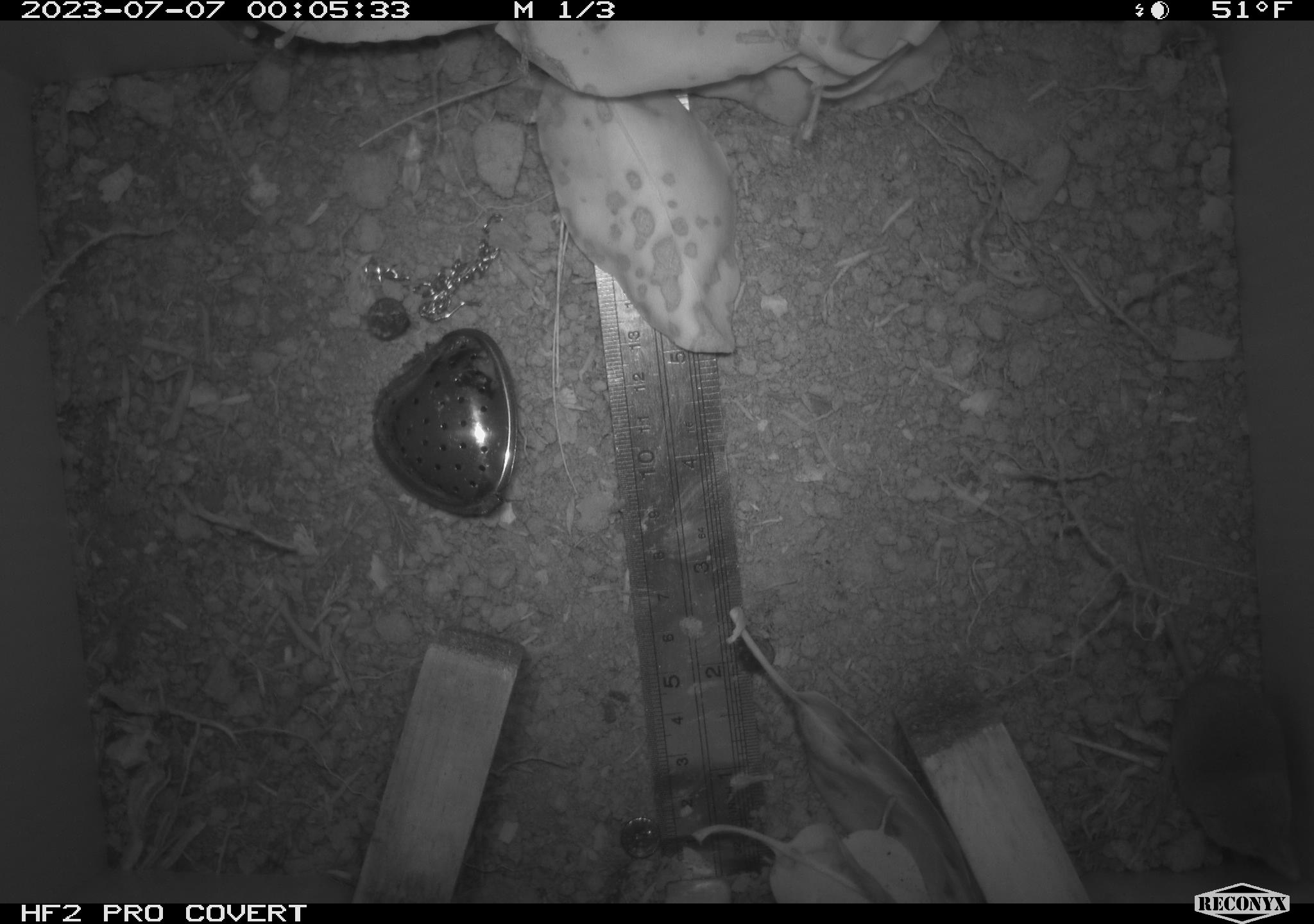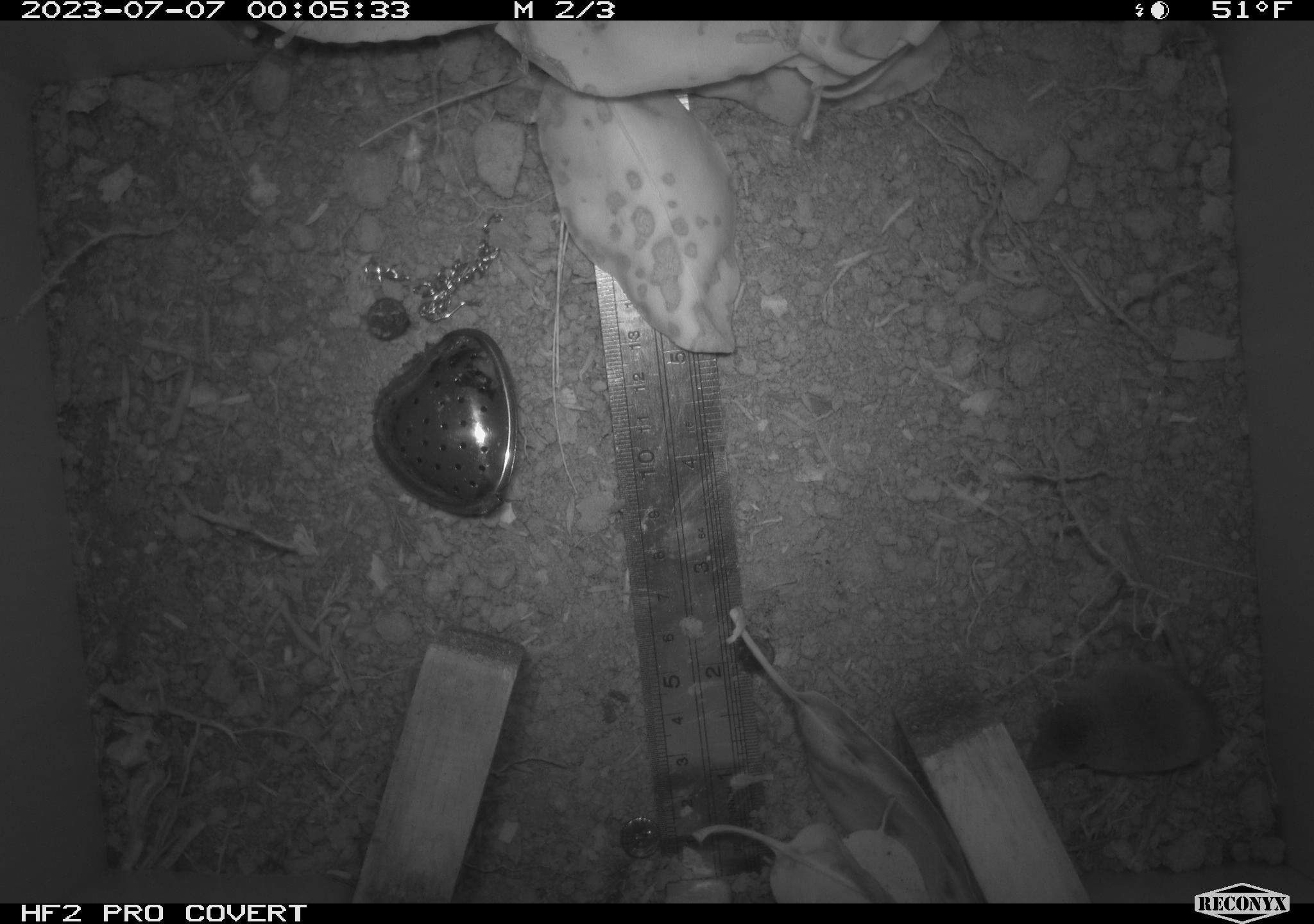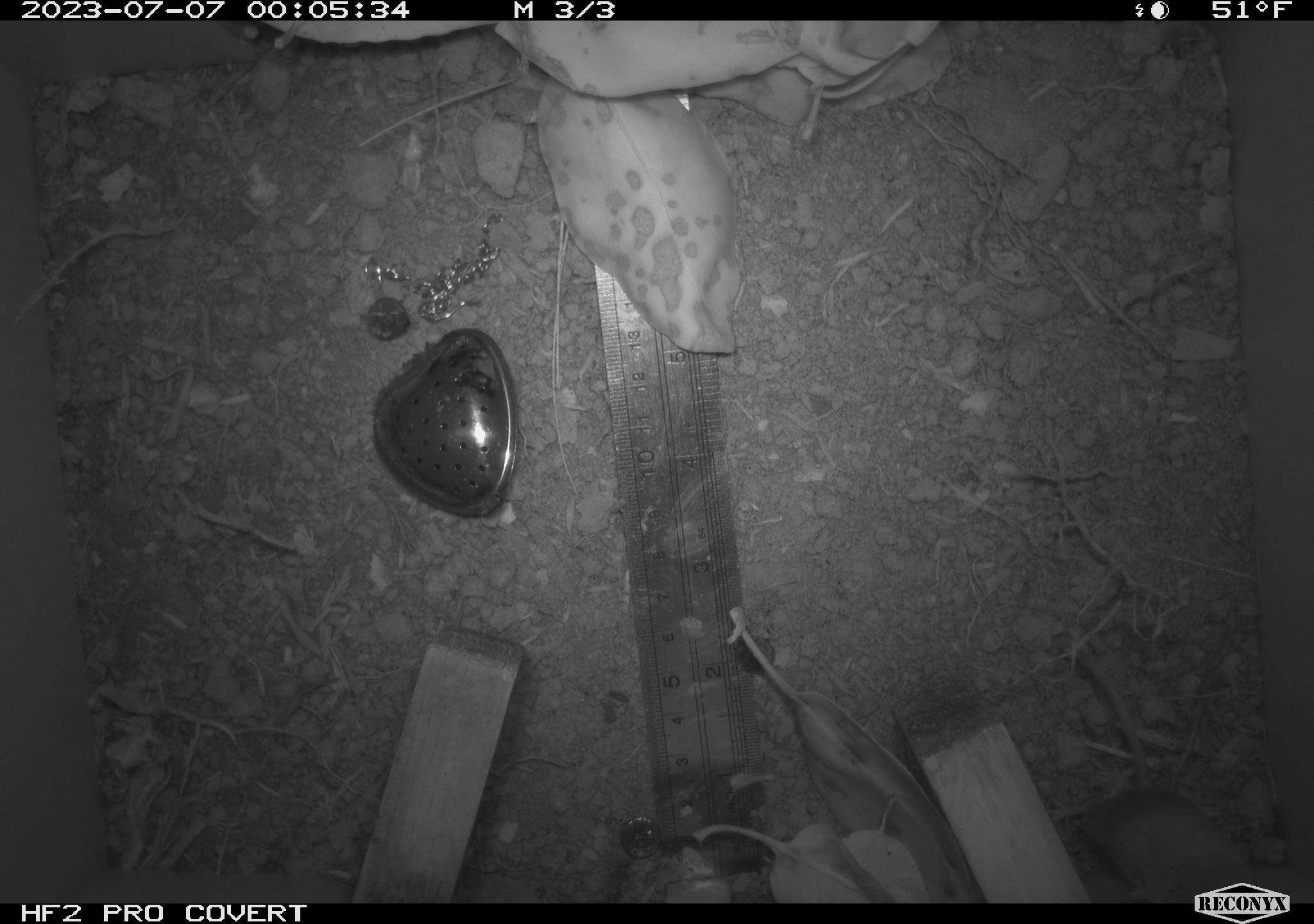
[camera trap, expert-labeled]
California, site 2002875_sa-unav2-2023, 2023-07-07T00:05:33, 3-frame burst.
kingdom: Animalia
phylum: Chordata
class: Mammalia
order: Eulipotyphla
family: Soricidae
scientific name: Soricidae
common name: shrews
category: soricidae family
Soricidae family (shrews) (Soricidae).